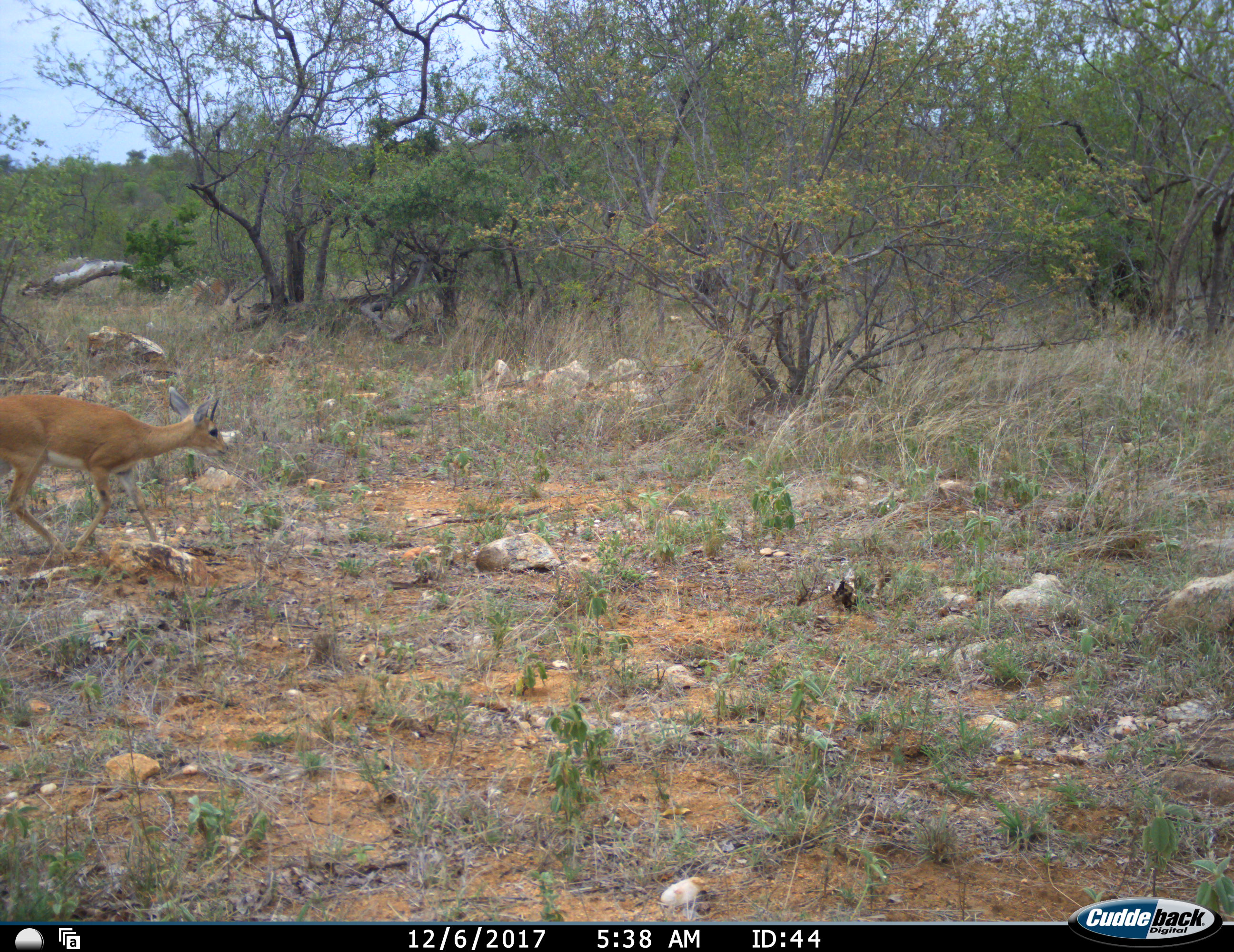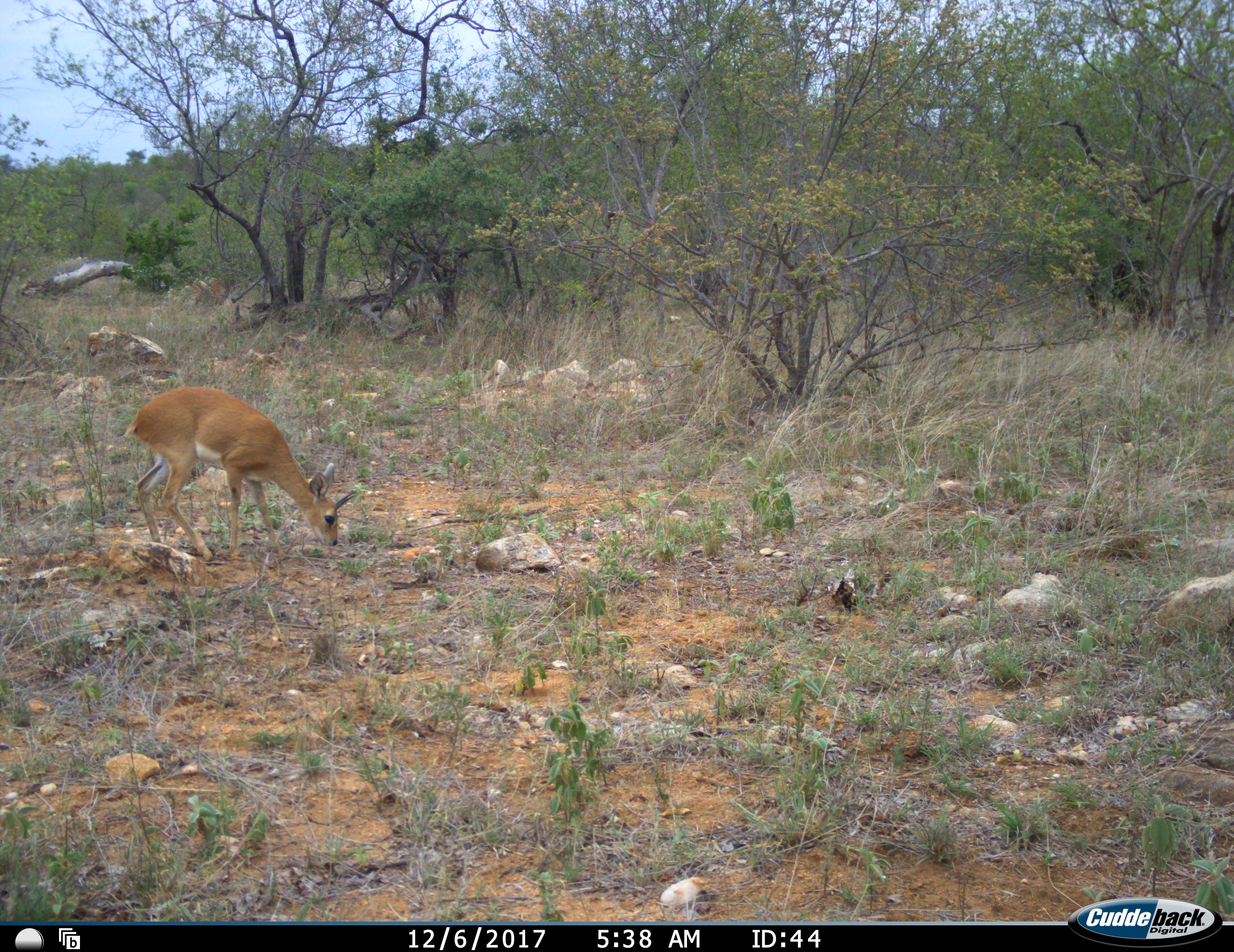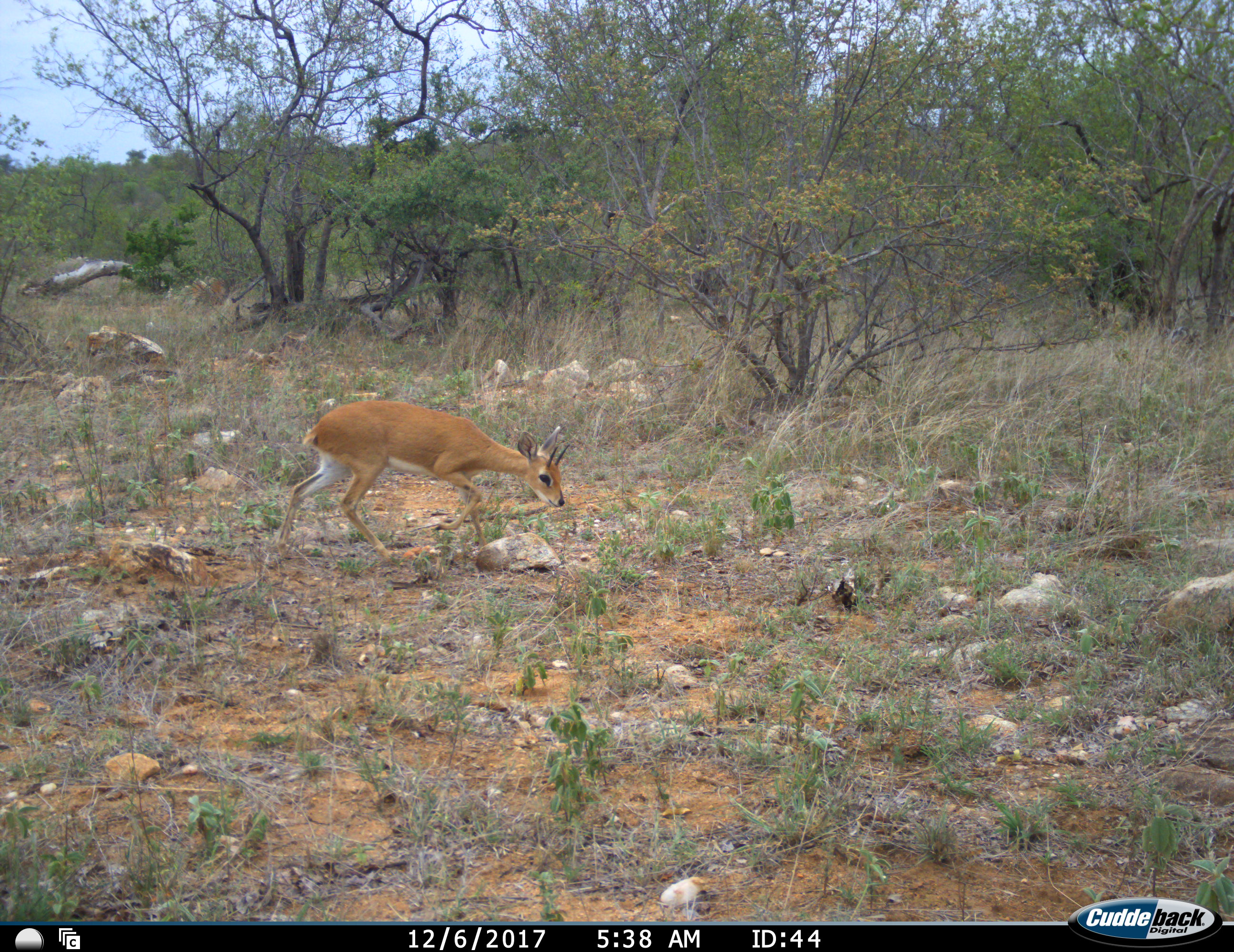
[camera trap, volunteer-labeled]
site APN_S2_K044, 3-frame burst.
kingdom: Animalia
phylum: Chordata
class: Mammalia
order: Artiodactyla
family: Bovidae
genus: Ourebia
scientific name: Ourebia ourebi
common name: oribi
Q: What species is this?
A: Oribi (Ourebia ourebi).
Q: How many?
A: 1.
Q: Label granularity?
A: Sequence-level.